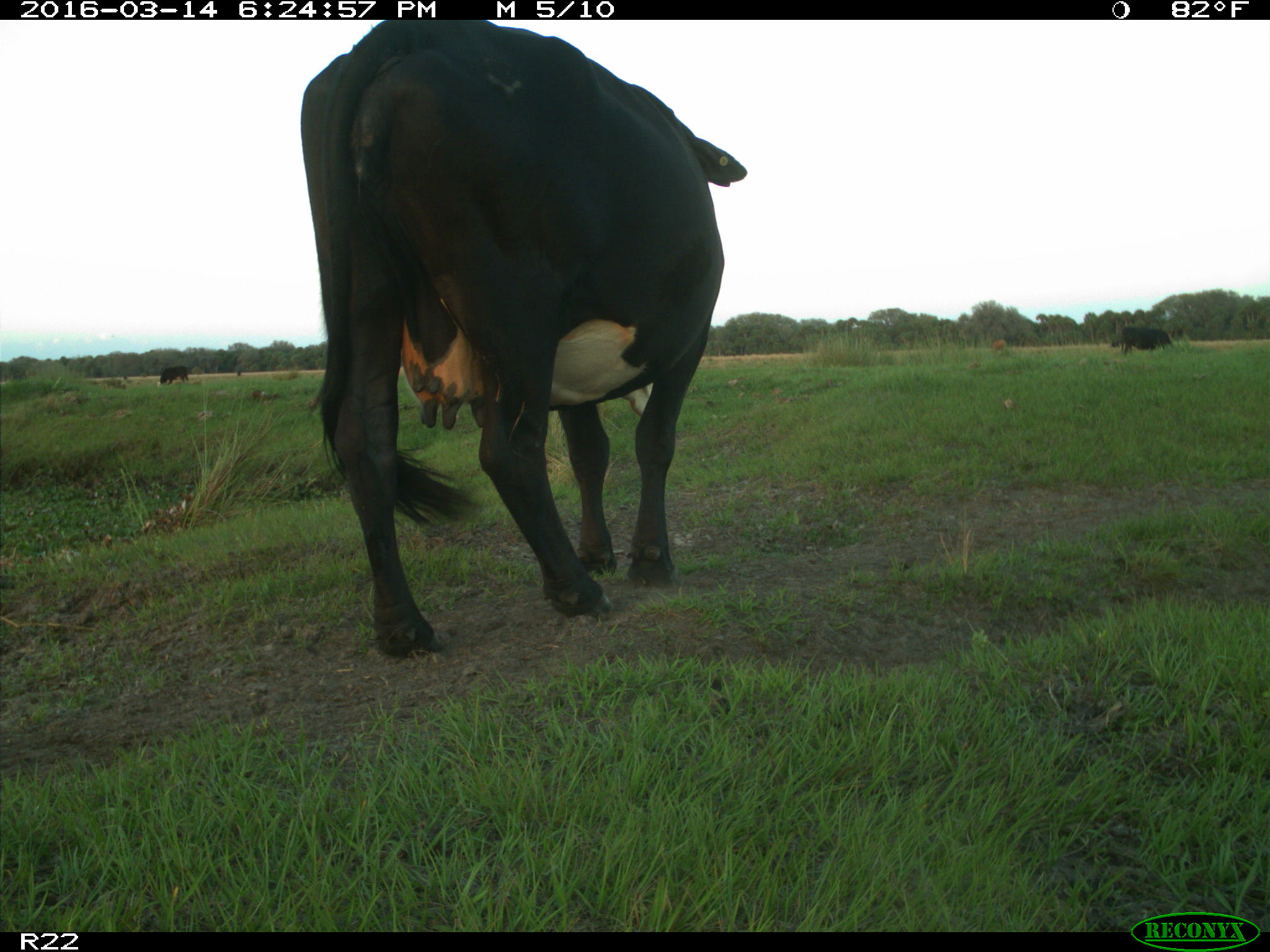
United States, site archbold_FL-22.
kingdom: Animalia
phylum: Chordata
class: Mammalia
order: Artiodactyla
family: Bovidae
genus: Bos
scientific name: Bos taurus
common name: domestic cow